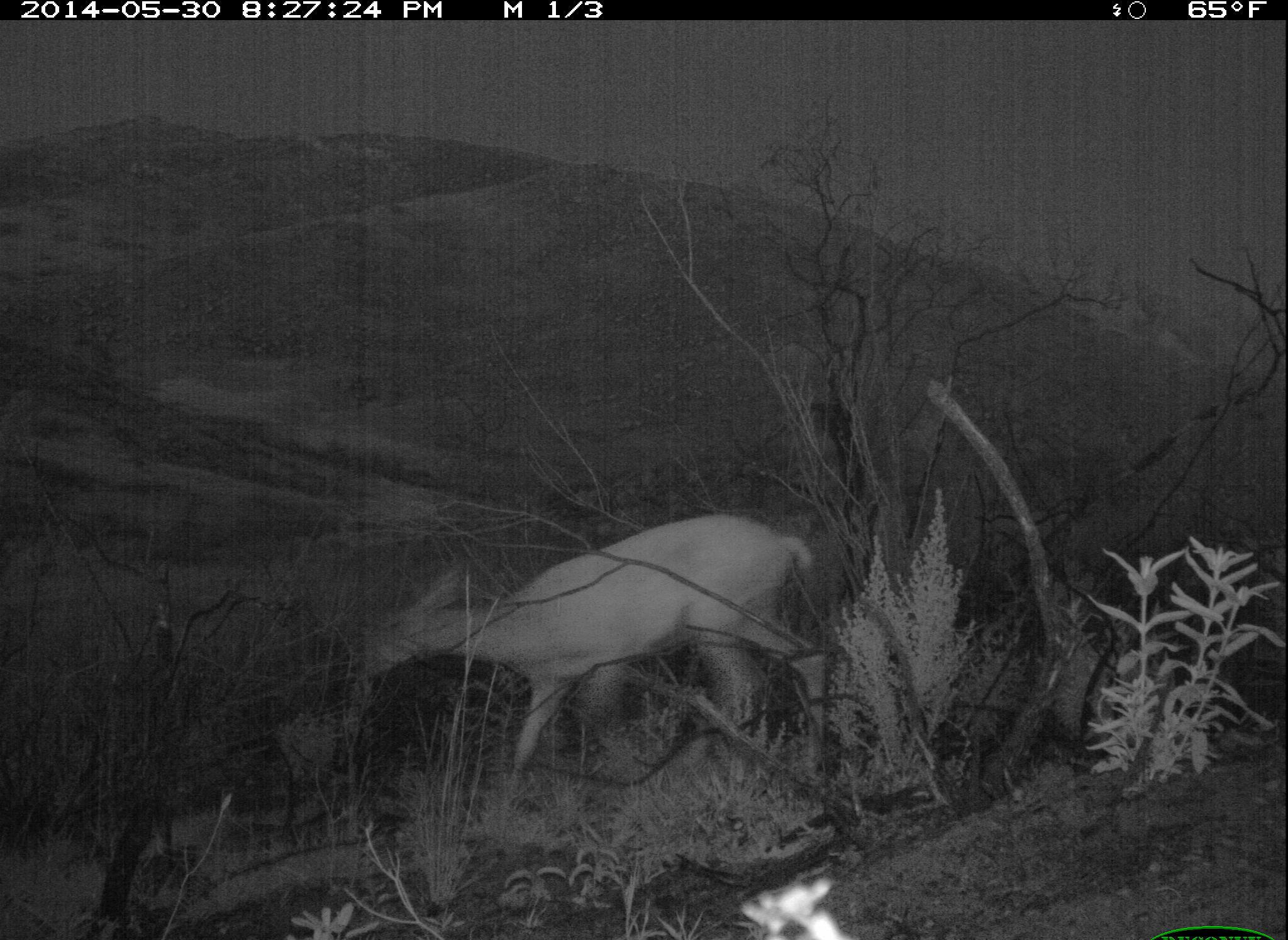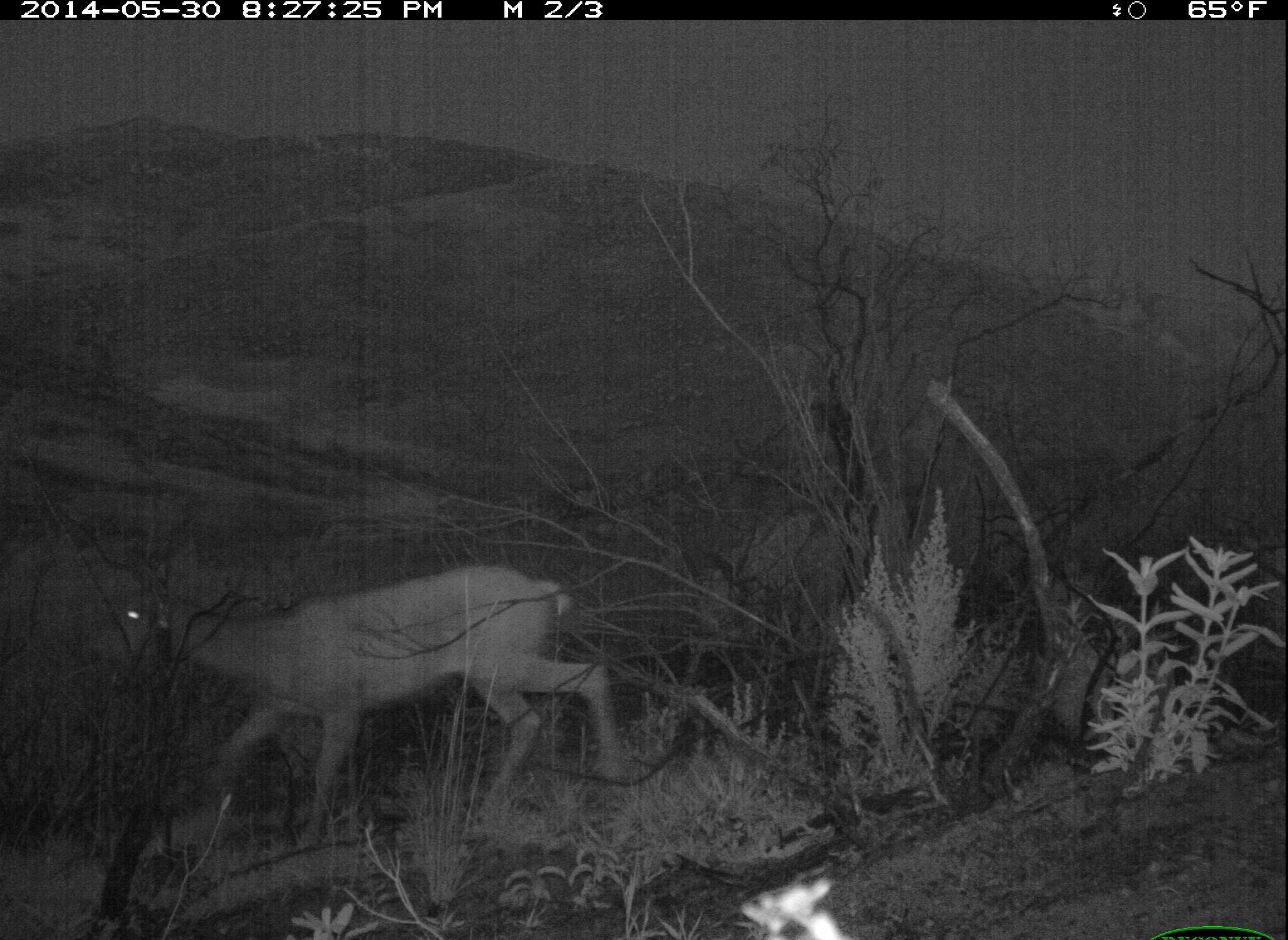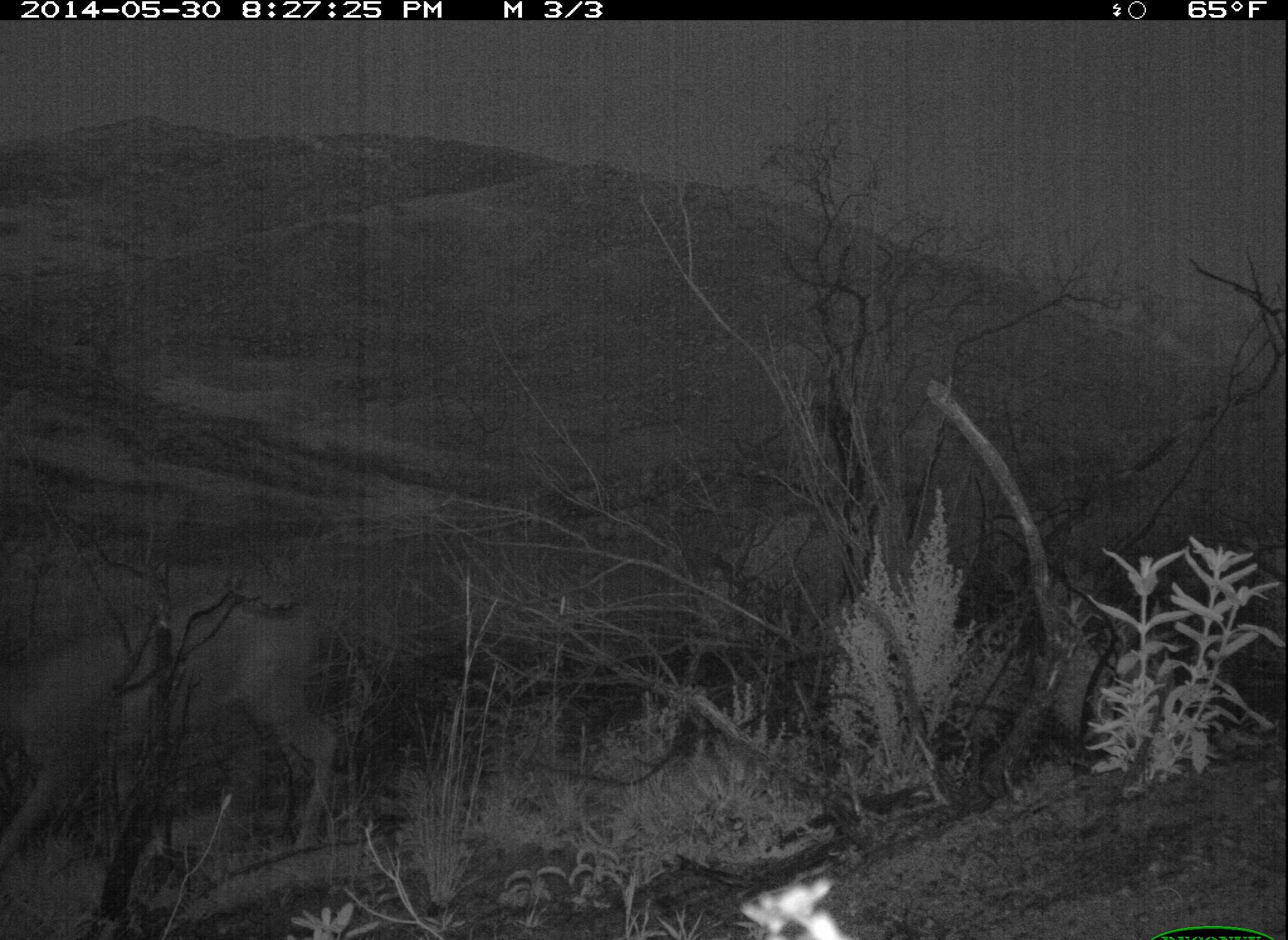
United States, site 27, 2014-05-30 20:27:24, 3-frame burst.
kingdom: Animalia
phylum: Chordata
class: Mammalia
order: Artiodactyla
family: Cervidae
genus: Odocoileus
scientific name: Odocoileus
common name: deer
Deer (Odocoileus).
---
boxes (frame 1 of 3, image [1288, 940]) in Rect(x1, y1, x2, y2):
deer: Rect(355, 513, 827, 821)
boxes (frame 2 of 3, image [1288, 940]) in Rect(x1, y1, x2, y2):
deer: Rect(96, 556, 630, 854)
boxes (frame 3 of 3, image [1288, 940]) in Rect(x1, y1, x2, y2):
deer: Rect(0, 594, 337, 880)